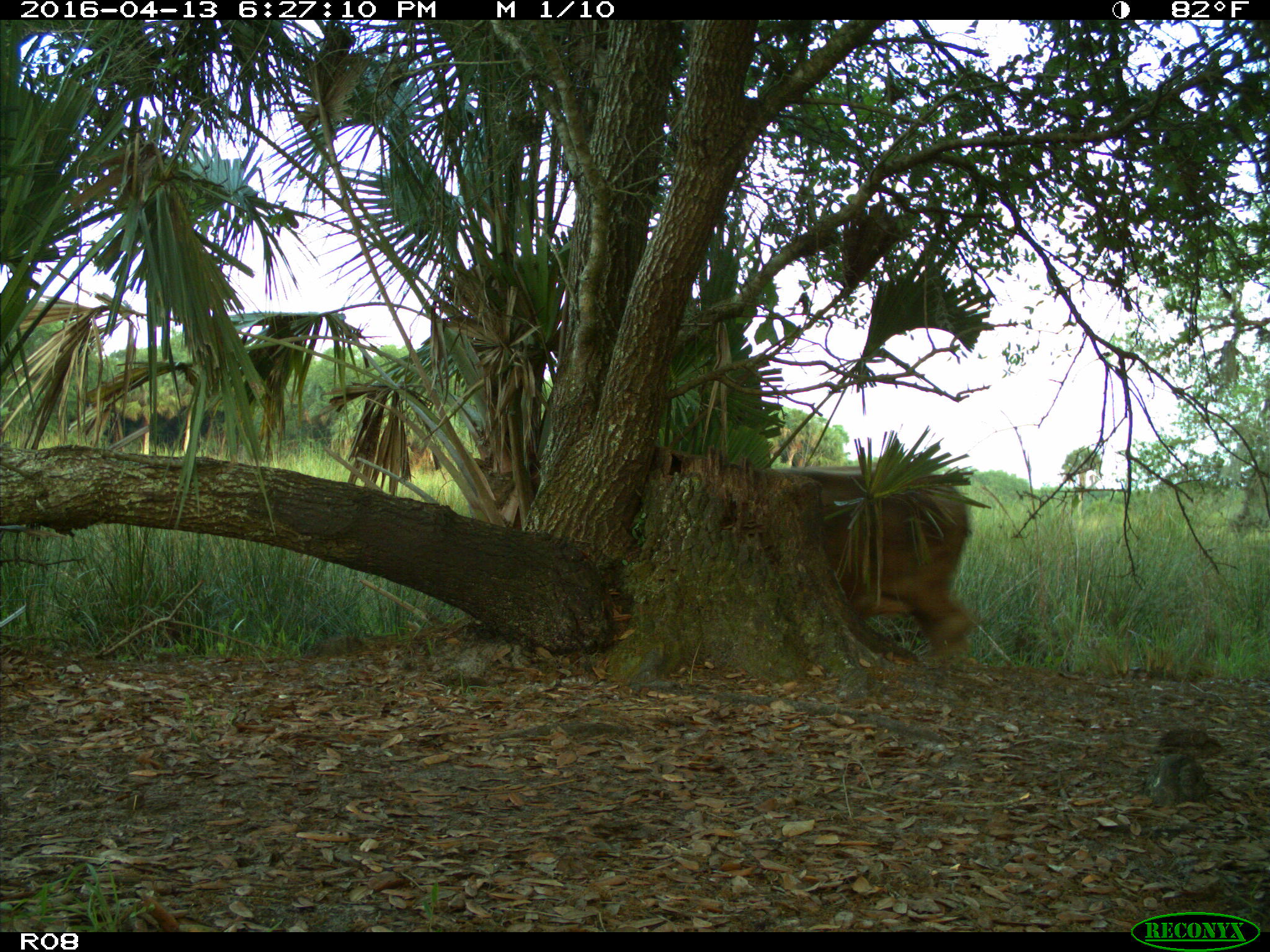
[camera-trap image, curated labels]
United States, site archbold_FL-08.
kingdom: Animalia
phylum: Chordata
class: Mammalia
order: Artiodactyla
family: Bovidae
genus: Bos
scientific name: Bos taurus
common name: domestic cow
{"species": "Bos taurus (domestic cow)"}